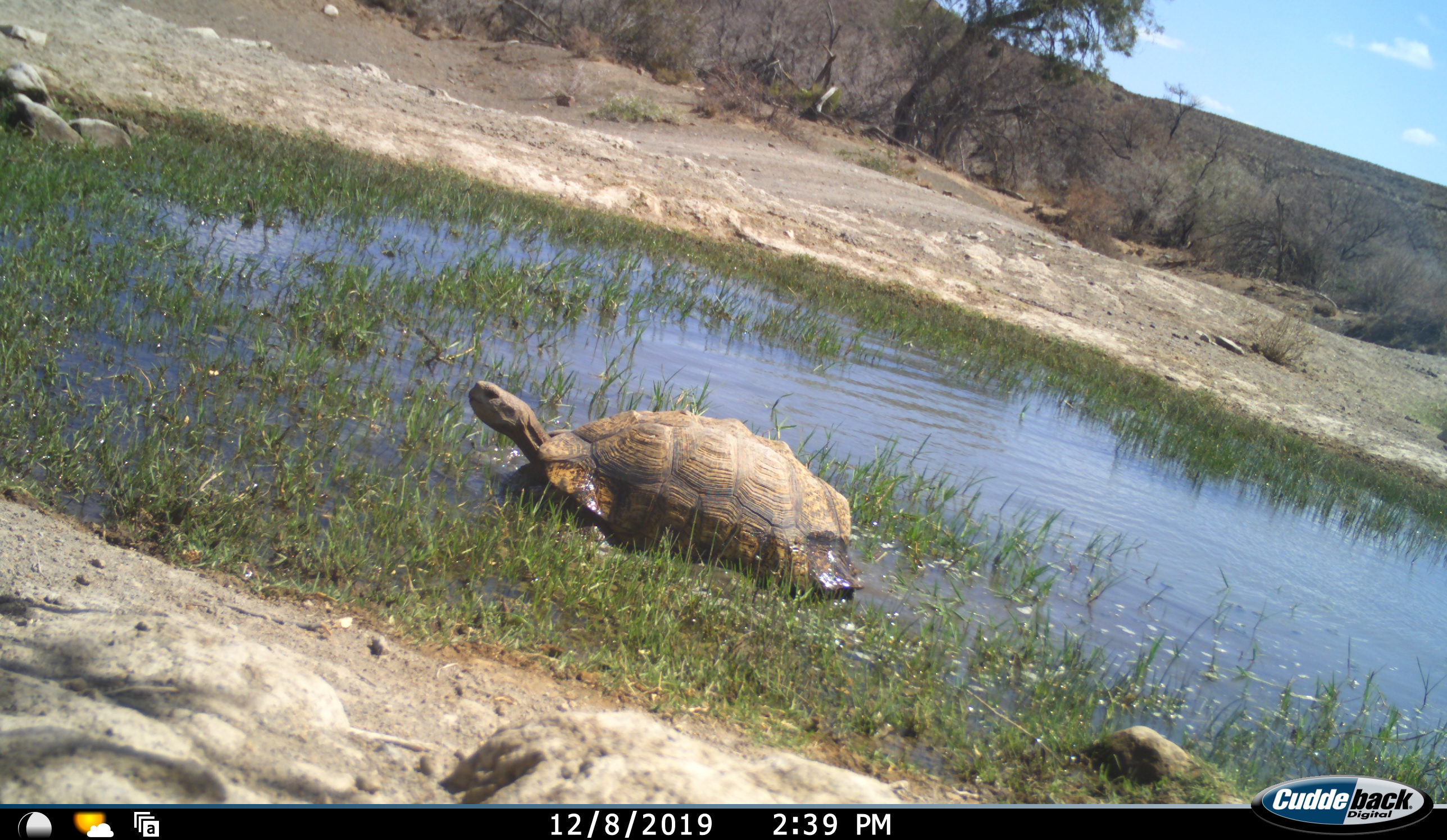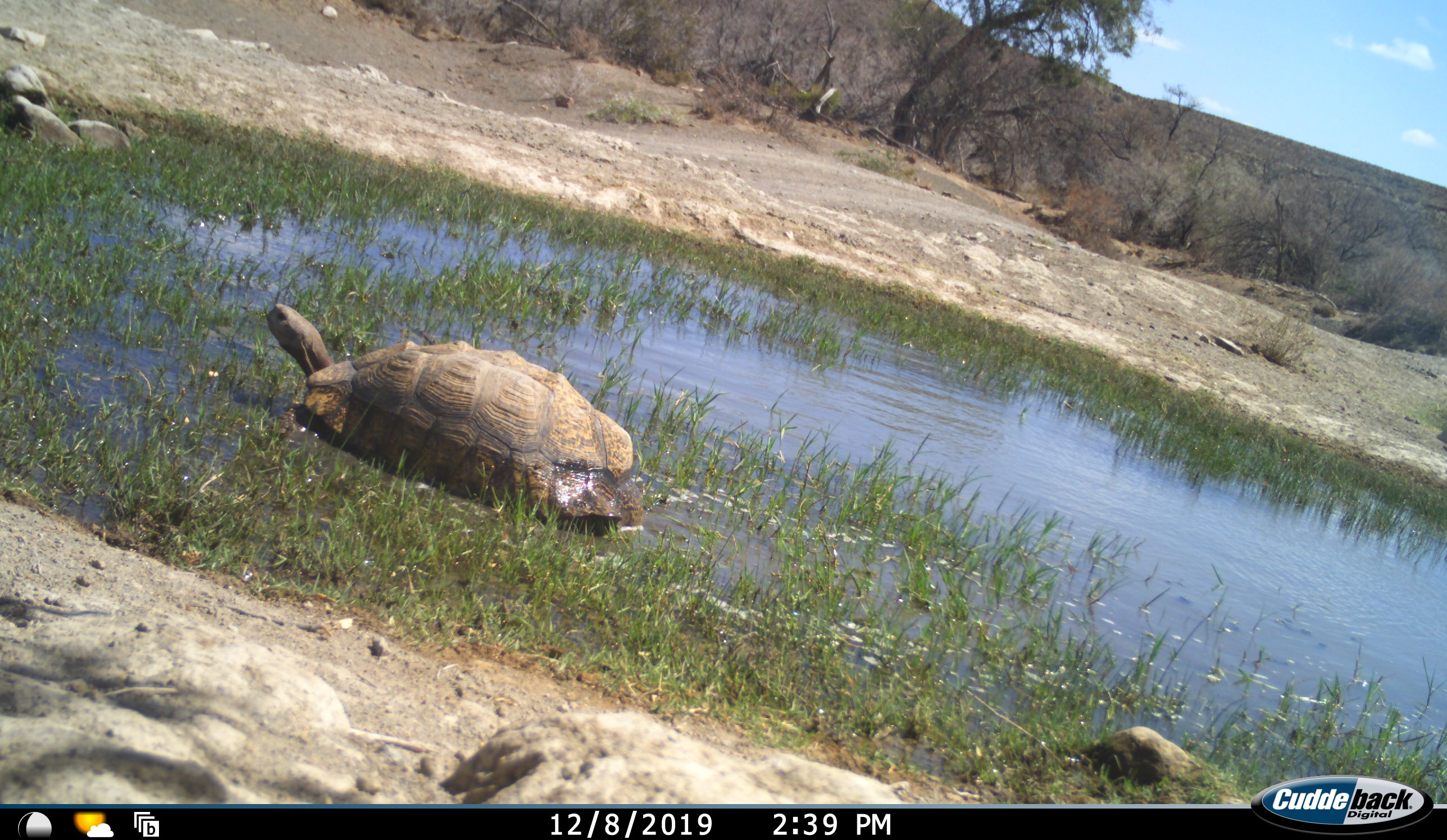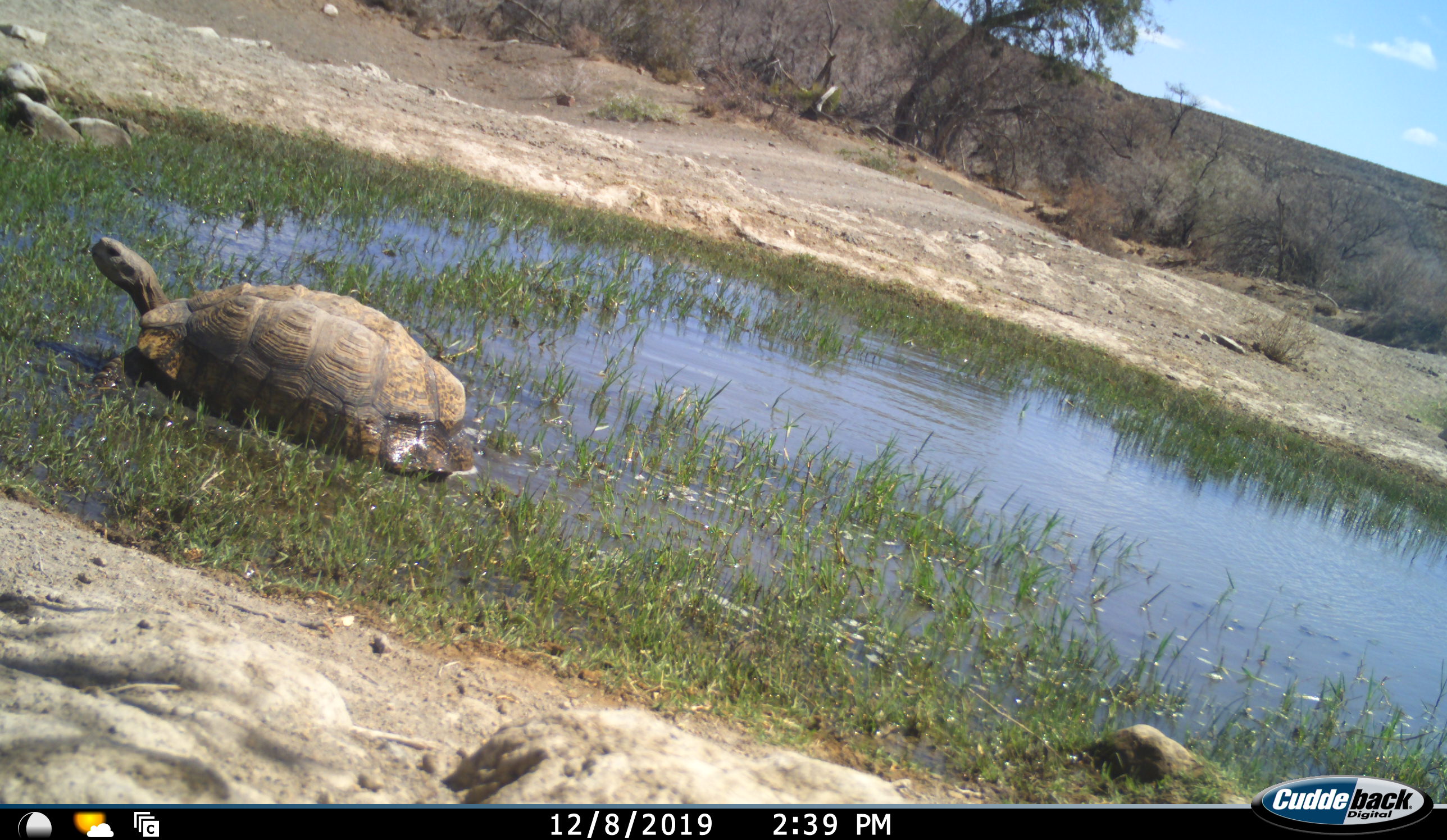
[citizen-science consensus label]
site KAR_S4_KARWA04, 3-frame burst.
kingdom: Animalia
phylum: Chordata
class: Reptilia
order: Testudines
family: Testudinidae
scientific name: Testudinidae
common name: tortoise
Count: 1.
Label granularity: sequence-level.